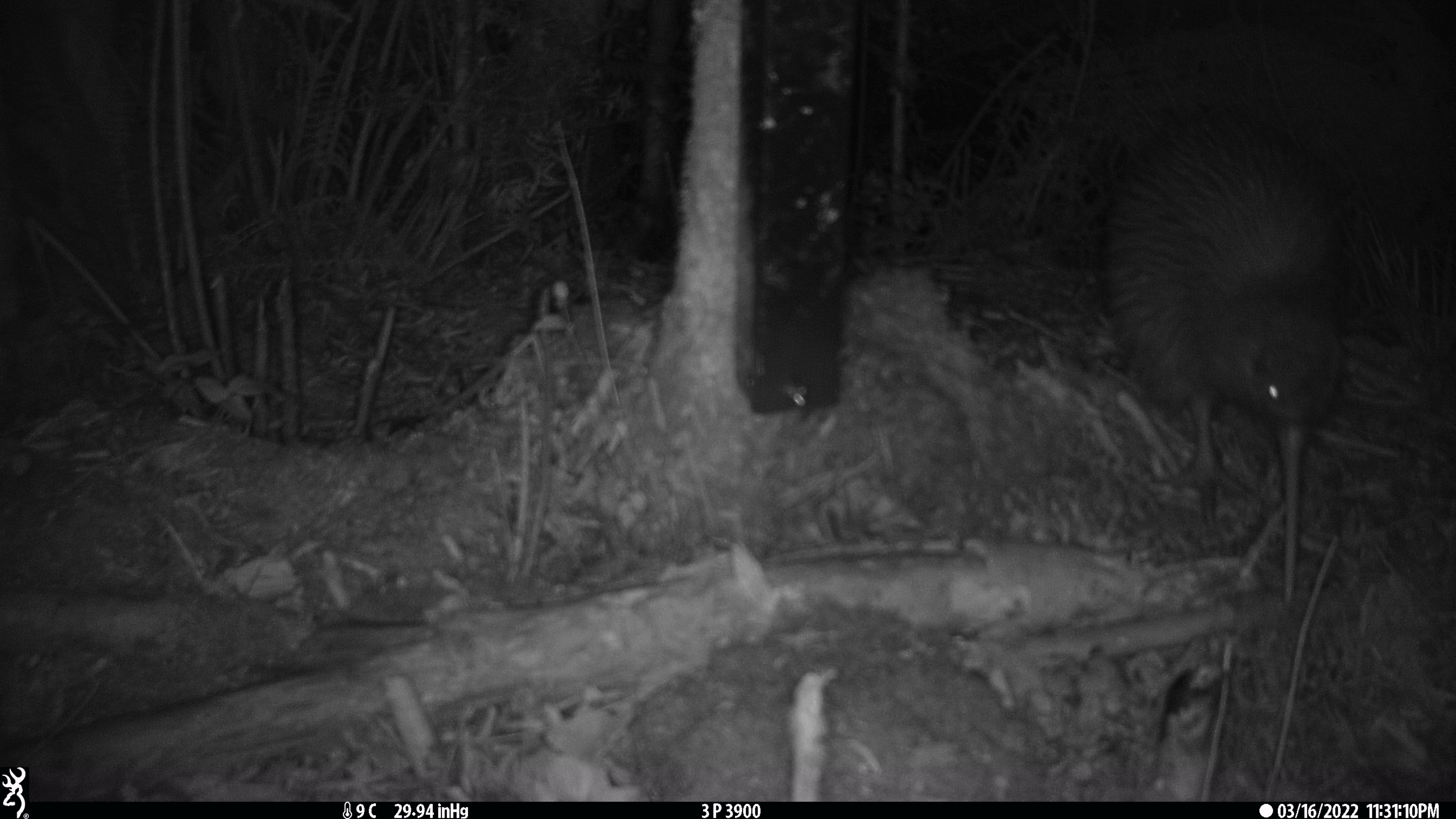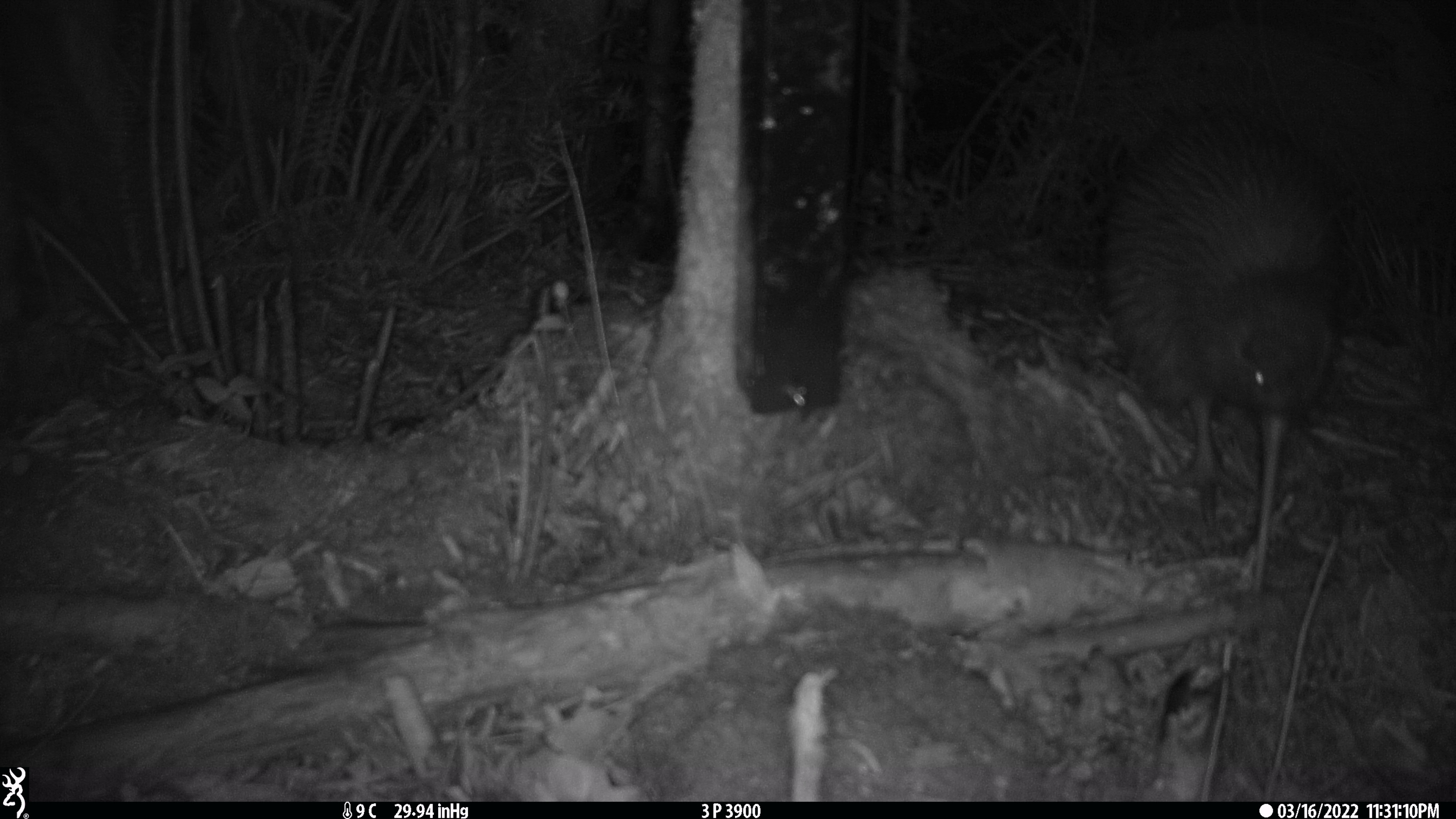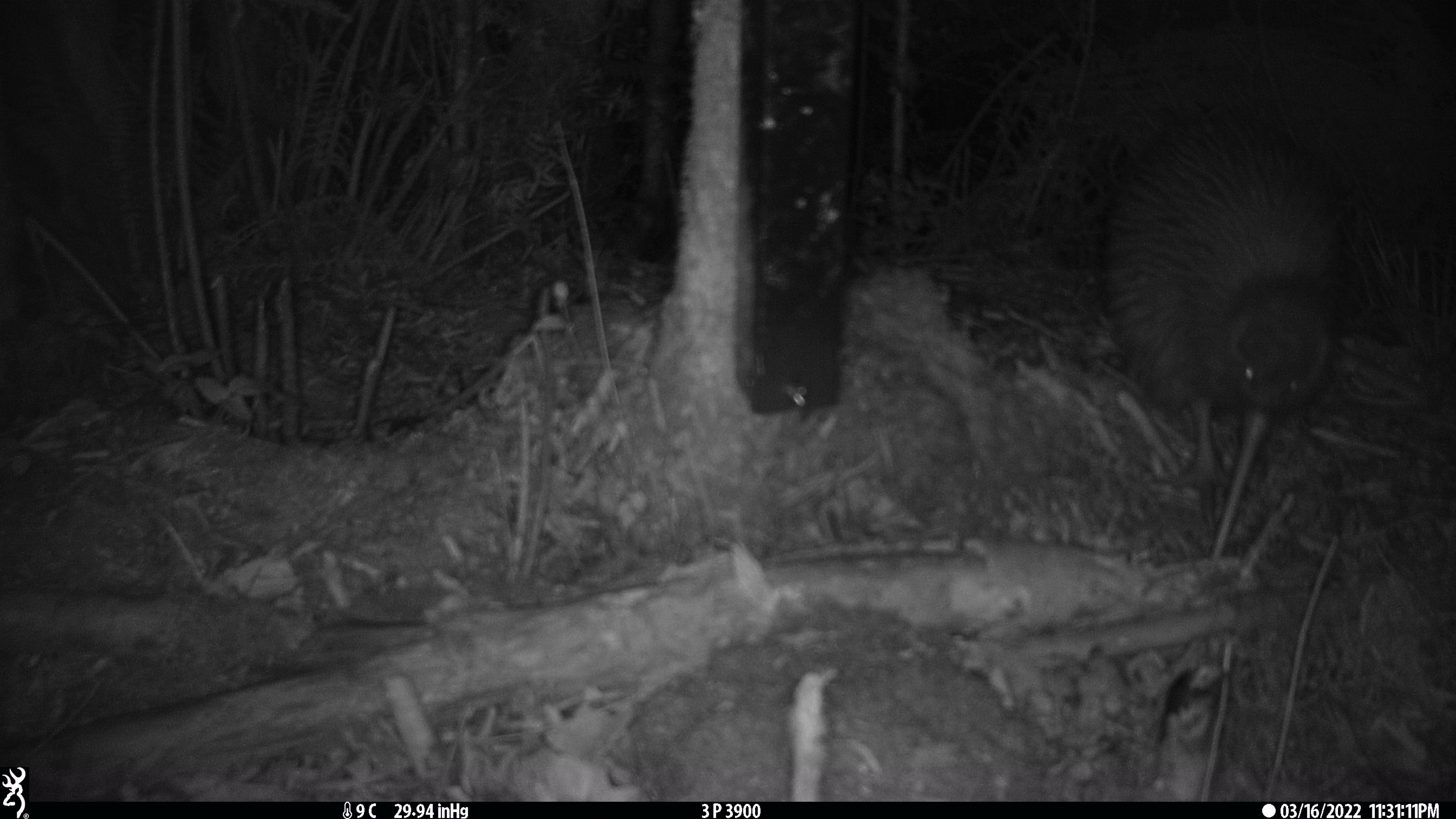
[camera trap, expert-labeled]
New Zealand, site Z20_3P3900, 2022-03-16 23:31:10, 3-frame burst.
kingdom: Animalia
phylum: Chordata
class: Aves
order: Apterygiformes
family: Apterygidae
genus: Apteryx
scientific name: Apteryx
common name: kiwi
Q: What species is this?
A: Kiwi (Apteryx).